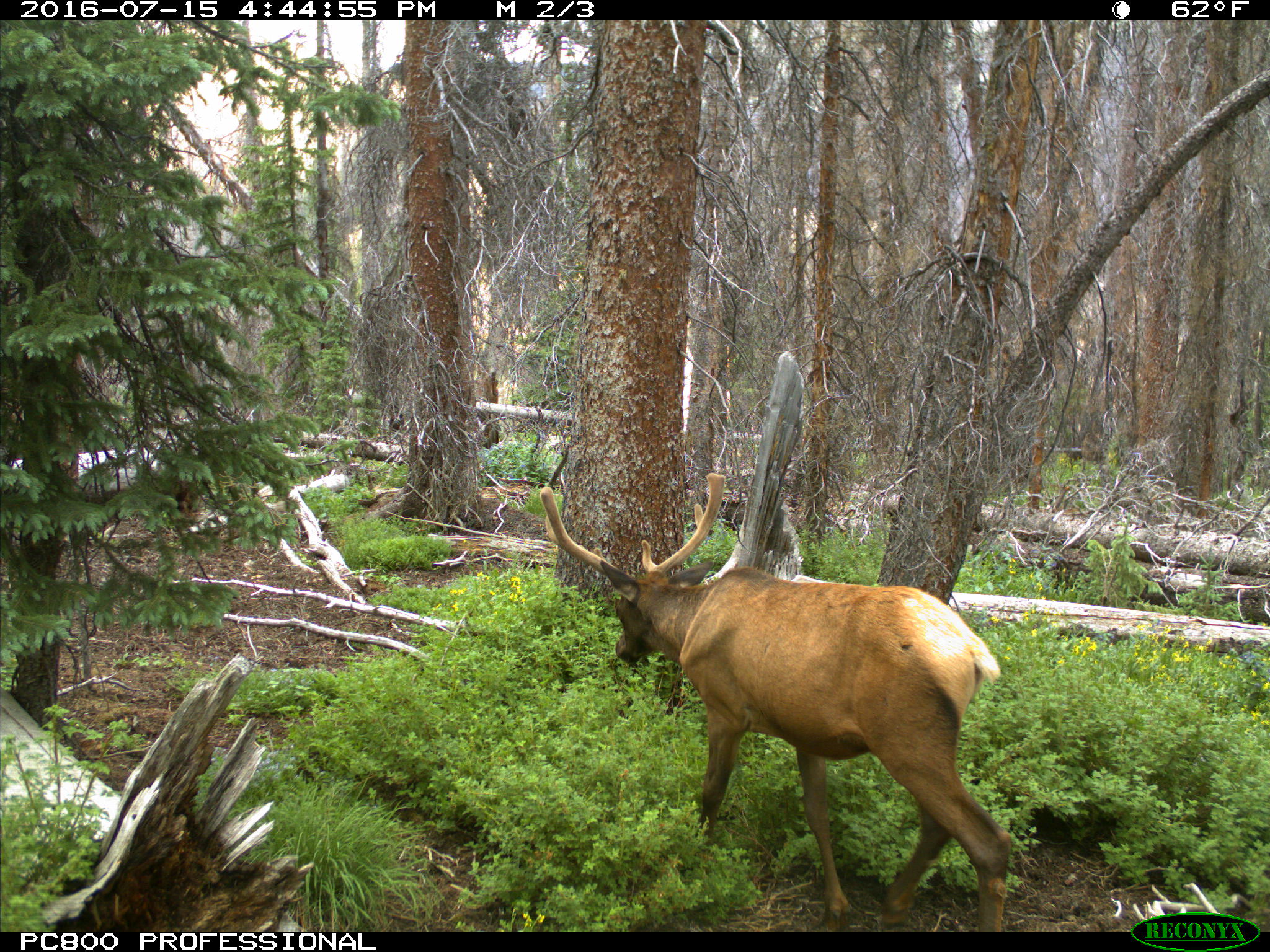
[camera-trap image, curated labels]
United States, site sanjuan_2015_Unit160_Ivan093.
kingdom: Animalia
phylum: Chordata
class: Mammalia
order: Artiodactyla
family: Cervidae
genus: Cervus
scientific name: Cervus elaphus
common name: red deer